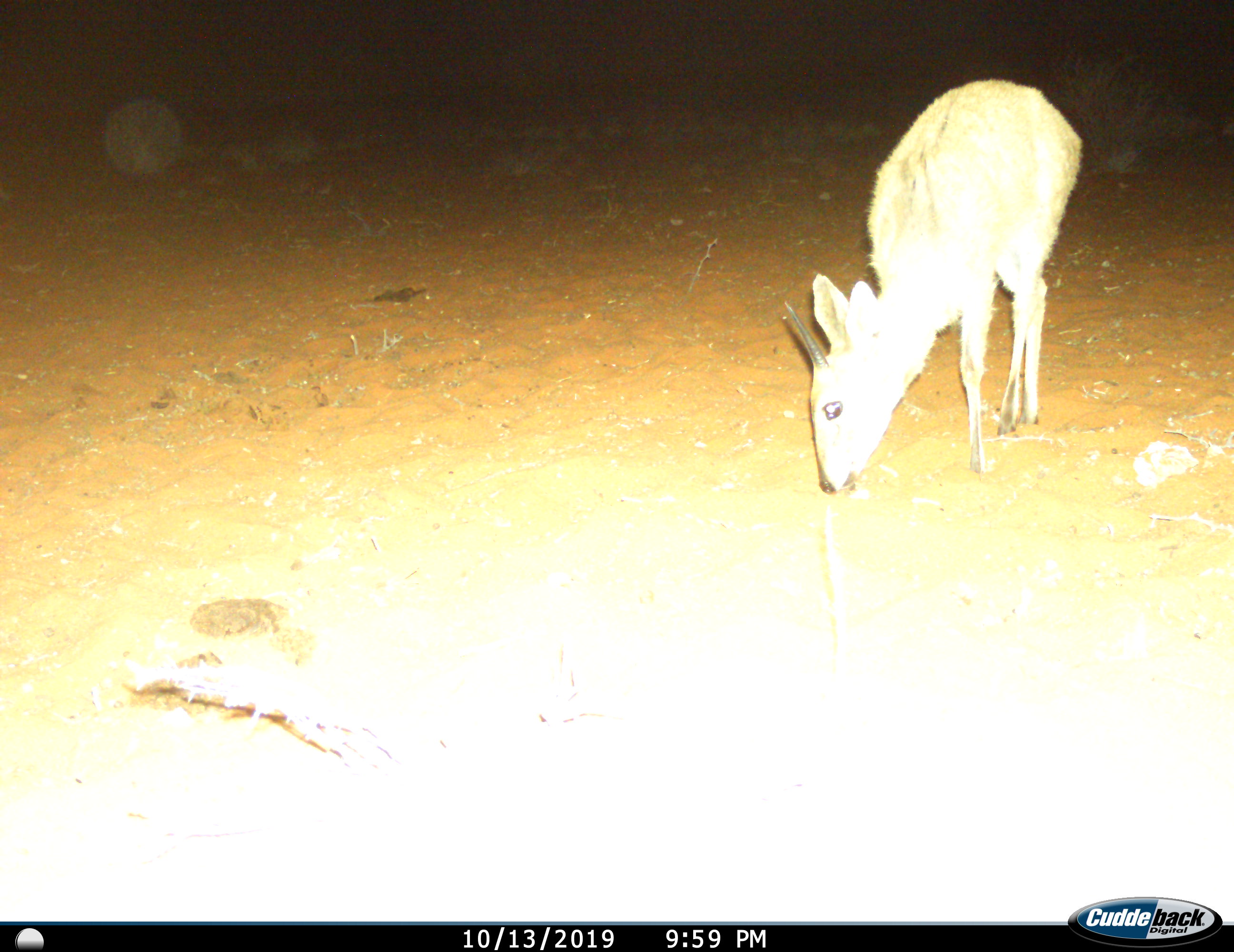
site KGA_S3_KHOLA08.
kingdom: Animalia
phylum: Chordata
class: Mammalia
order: Artiodactyla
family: Bovidae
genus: Sylvicapra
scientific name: Sylvicapra grimmia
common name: common duiker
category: duikercommongrey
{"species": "duikercommongrey (common duiker) (Sylvicapra grimmia)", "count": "1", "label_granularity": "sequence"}